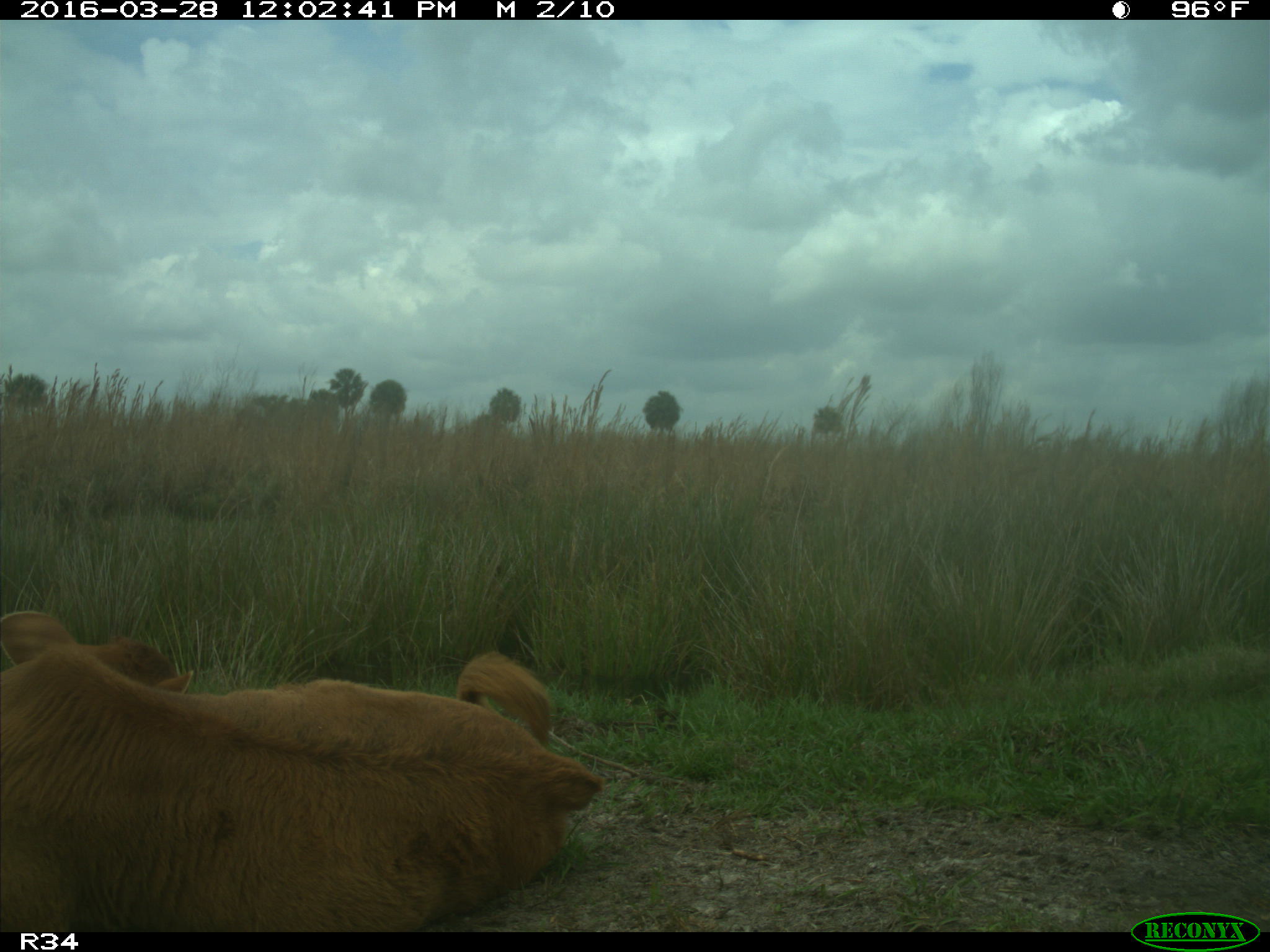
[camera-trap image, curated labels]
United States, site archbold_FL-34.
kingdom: Animalia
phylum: Chordata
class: Mammalia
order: Artiodactyla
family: Bovidae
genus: Bos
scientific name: Bos taurus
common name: domestic cow